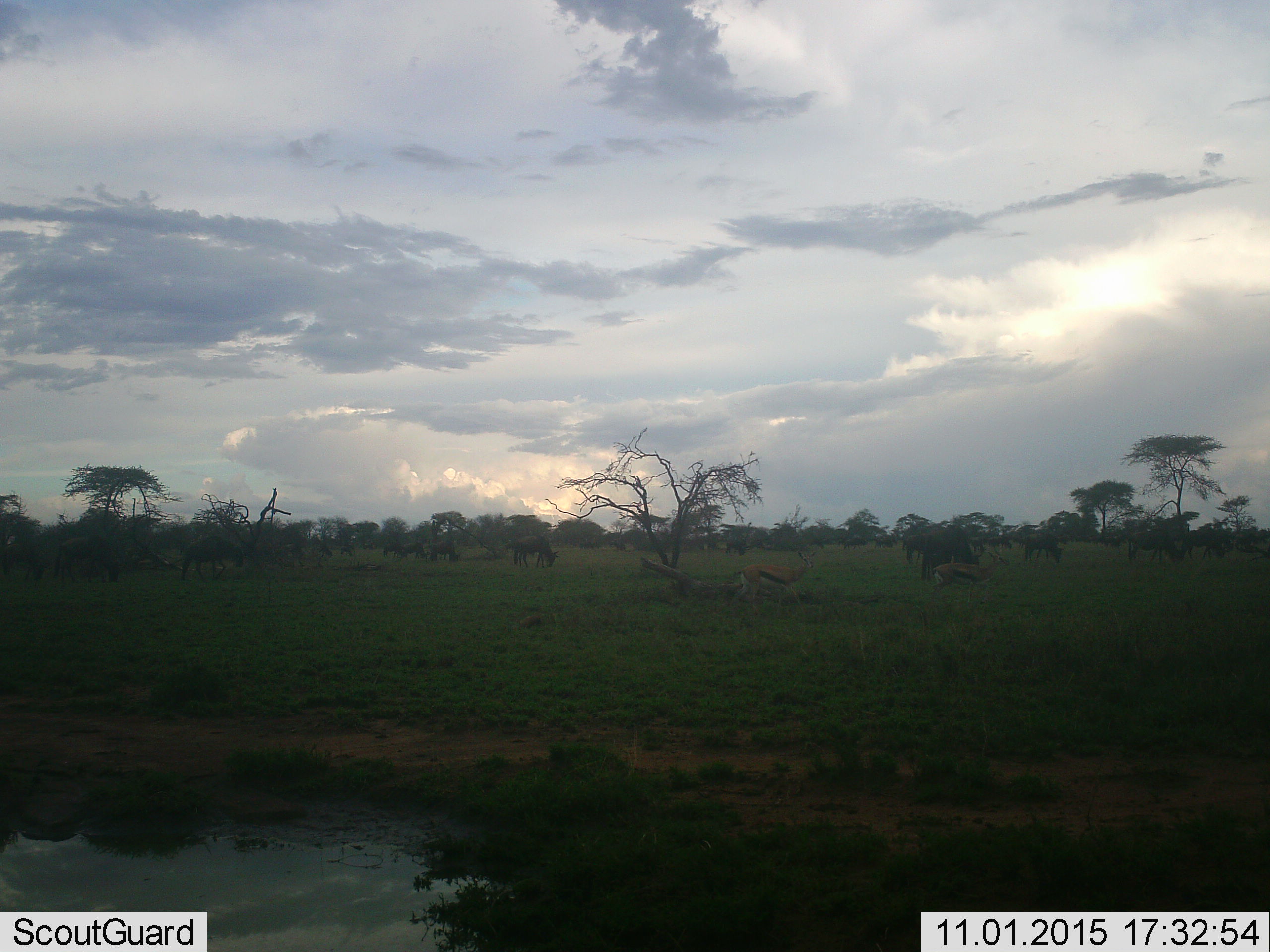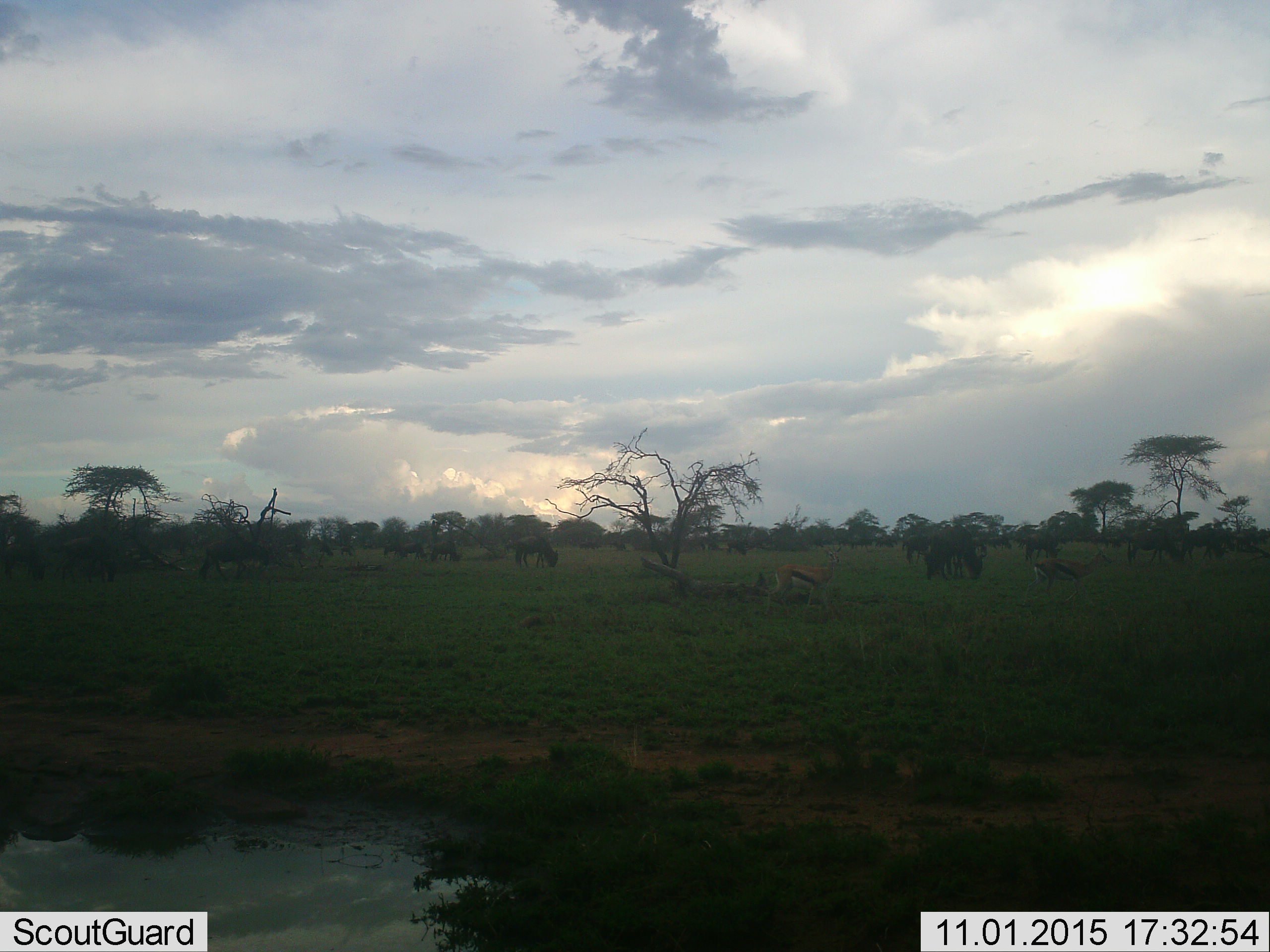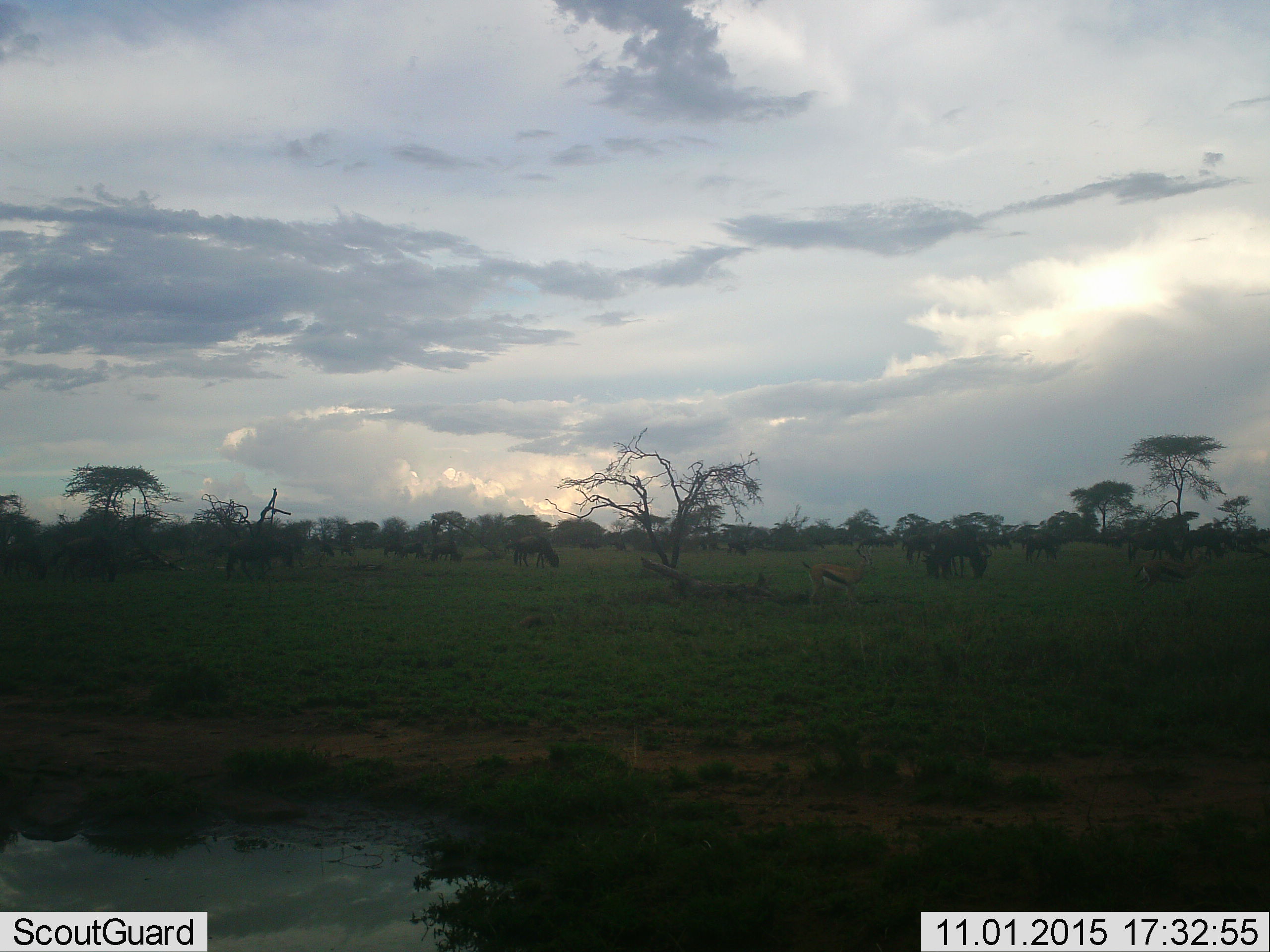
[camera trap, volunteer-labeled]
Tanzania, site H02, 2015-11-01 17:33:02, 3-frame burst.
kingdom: Animalia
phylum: Chordata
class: Mammalia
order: Artiodactyla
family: Bovidae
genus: Eudorcas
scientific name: Eudorcas thomsonii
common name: thomson's gazelle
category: gazellethomsons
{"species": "gazellethomsons (thomson's gazelle) (Eudorcas thomsonii)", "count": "2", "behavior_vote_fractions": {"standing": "56%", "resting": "0%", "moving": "78%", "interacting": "0%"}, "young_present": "0%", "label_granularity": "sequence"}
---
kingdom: Animalia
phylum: Chordata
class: Mammalia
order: Artiodactyla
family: Bovidae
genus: Connochaetes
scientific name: Connochaetes taurinus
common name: blue wildebeest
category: wildebeest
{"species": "wildebeest (blue wildebeest) (Connochaetes taurinus)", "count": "11-50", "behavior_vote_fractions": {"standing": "50%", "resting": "0%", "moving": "38%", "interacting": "0%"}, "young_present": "0%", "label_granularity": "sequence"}